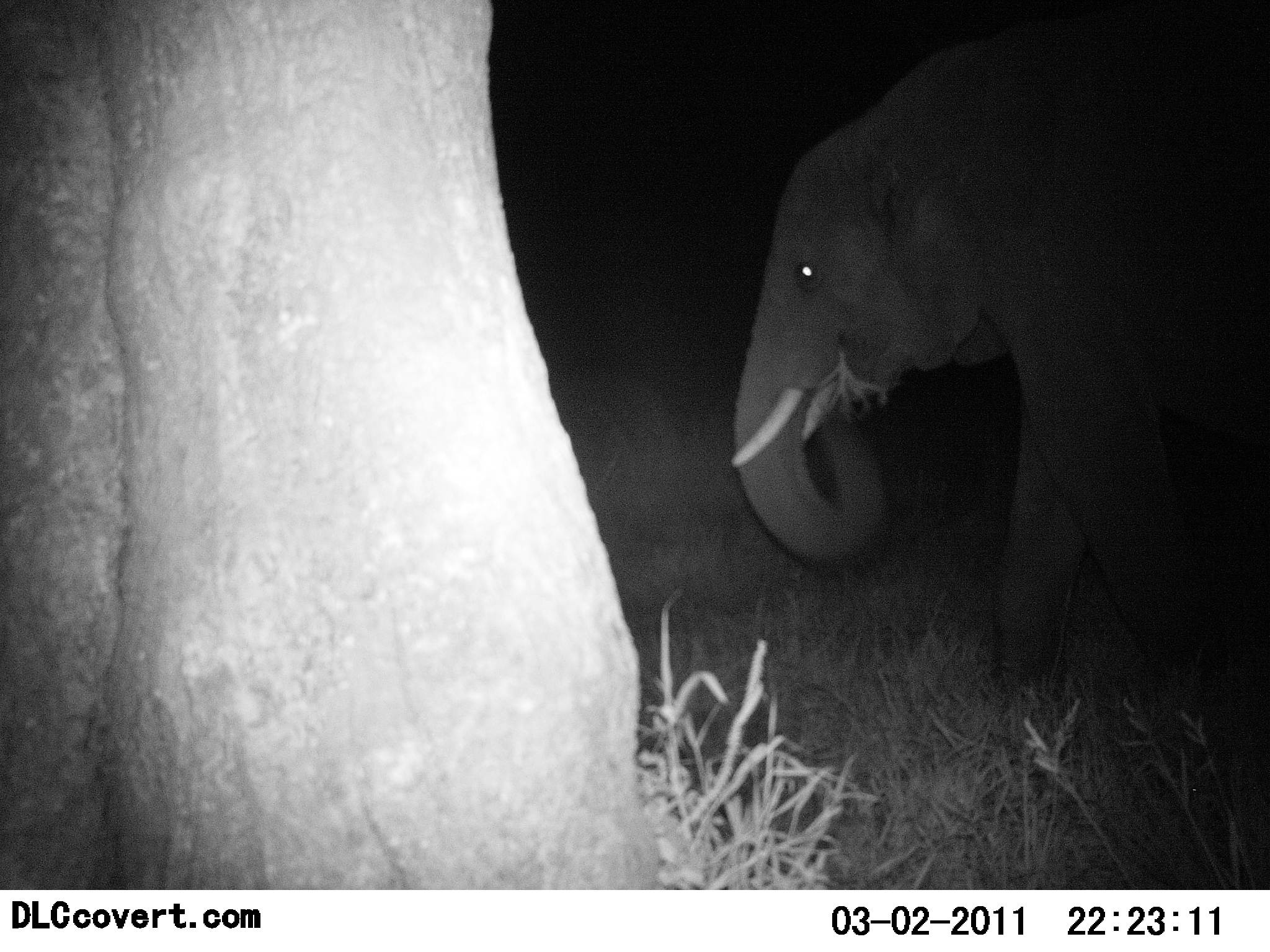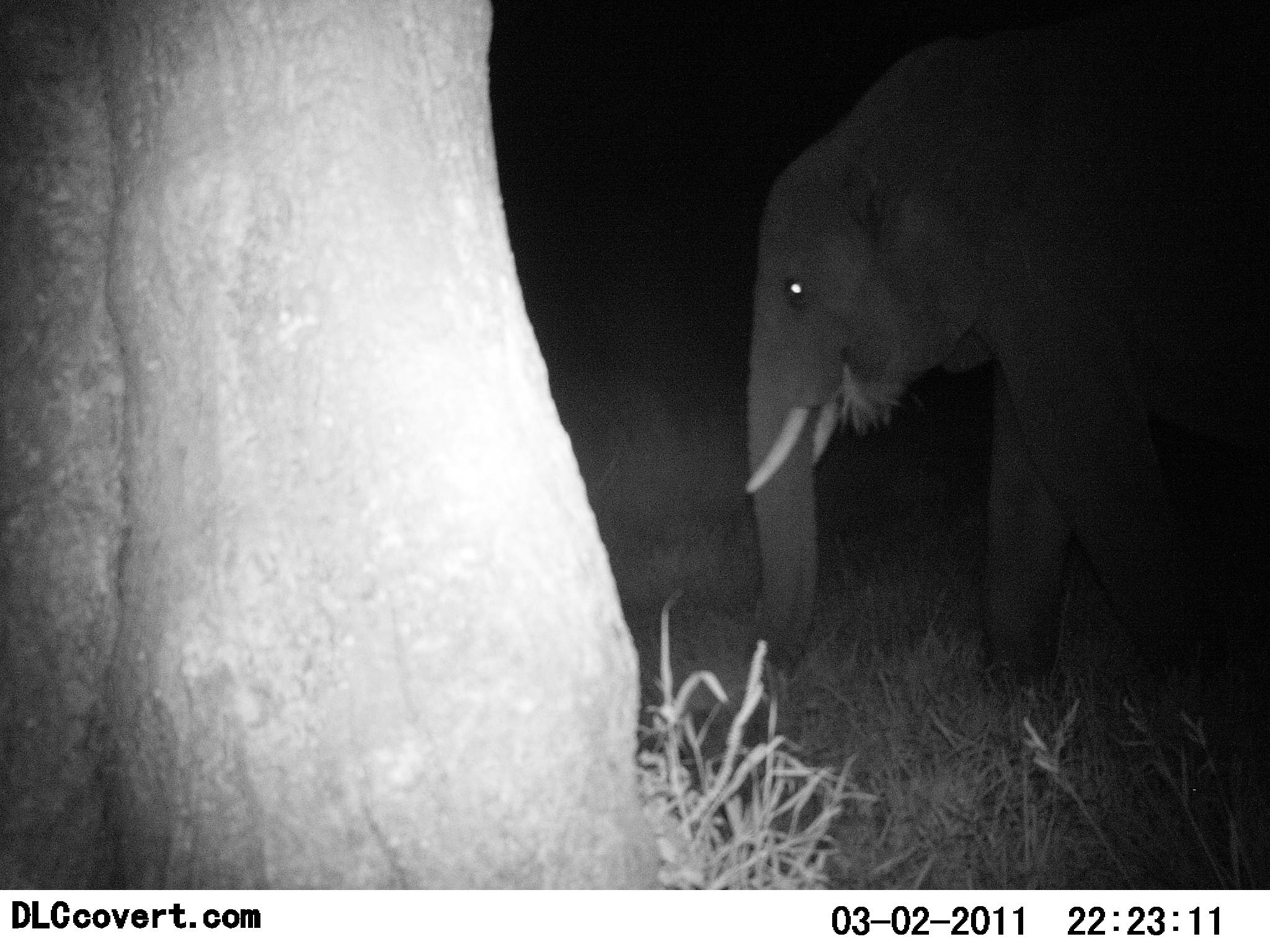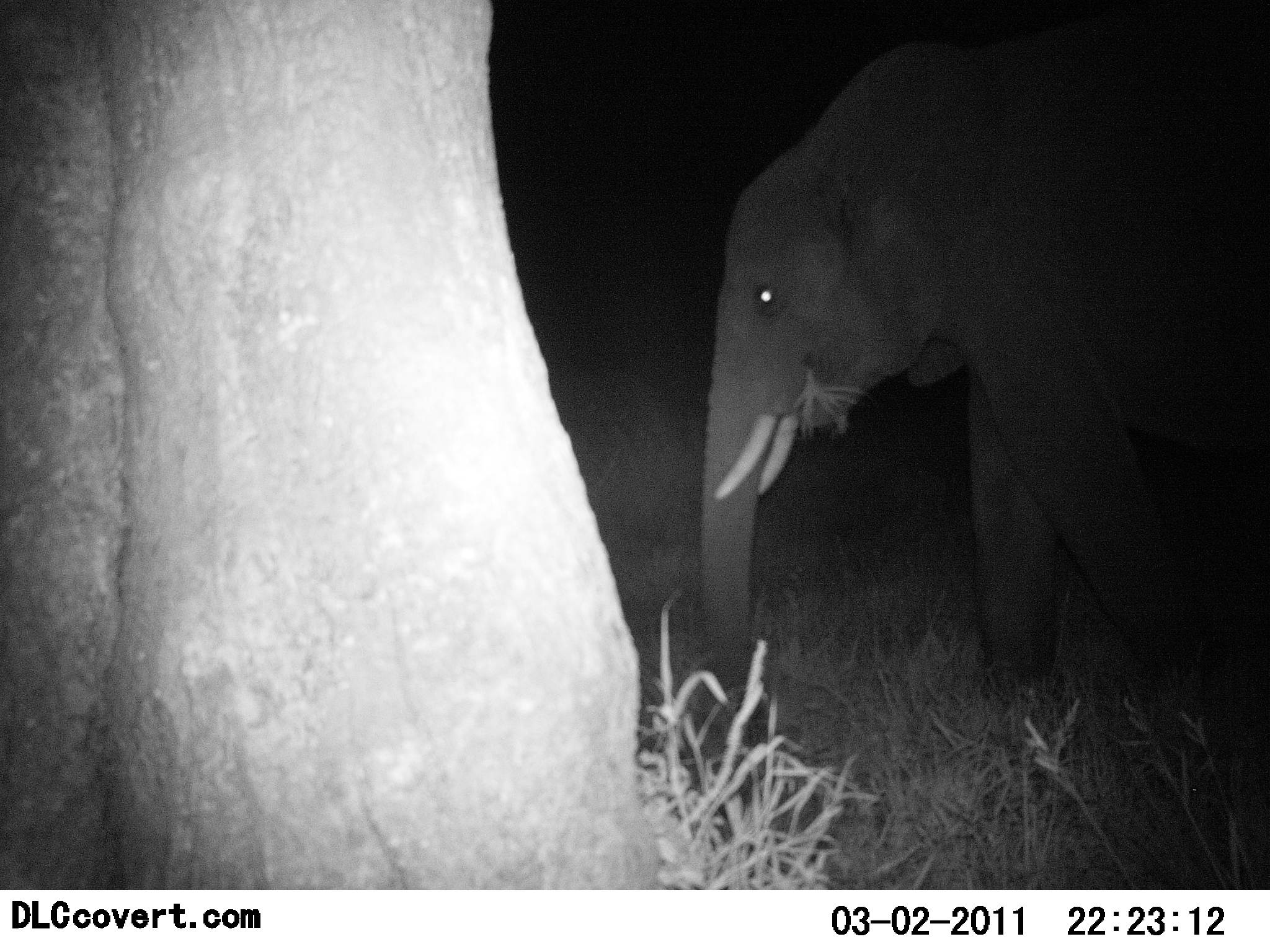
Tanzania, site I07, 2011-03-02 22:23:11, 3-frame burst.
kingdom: Animalia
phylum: Chordata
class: Mammalia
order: Proboscidea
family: Elephantidae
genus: Loxodonta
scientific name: Loxodonta africana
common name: african bush elephant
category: elephant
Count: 1.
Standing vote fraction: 15%.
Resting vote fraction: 0%.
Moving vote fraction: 0%.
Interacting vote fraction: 0%.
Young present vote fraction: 0%.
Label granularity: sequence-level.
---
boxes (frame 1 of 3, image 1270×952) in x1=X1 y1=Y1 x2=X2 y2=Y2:
animal: x1=0 y1=0 x2=661 y2=891; x1=731 y1=0 x2=1270 y2=728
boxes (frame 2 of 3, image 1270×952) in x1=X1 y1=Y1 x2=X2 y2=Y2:
animal: x1=0 y1=0 x2=644 y2=891; x1=745 y1=0 x2=1270 y2=728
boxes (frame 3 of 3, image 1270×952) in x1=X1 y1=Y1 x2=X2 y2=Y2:
animal: x1=0 y1=0 x2=644 y2=891; x1=695 y1=0 x2=1270 y2=734